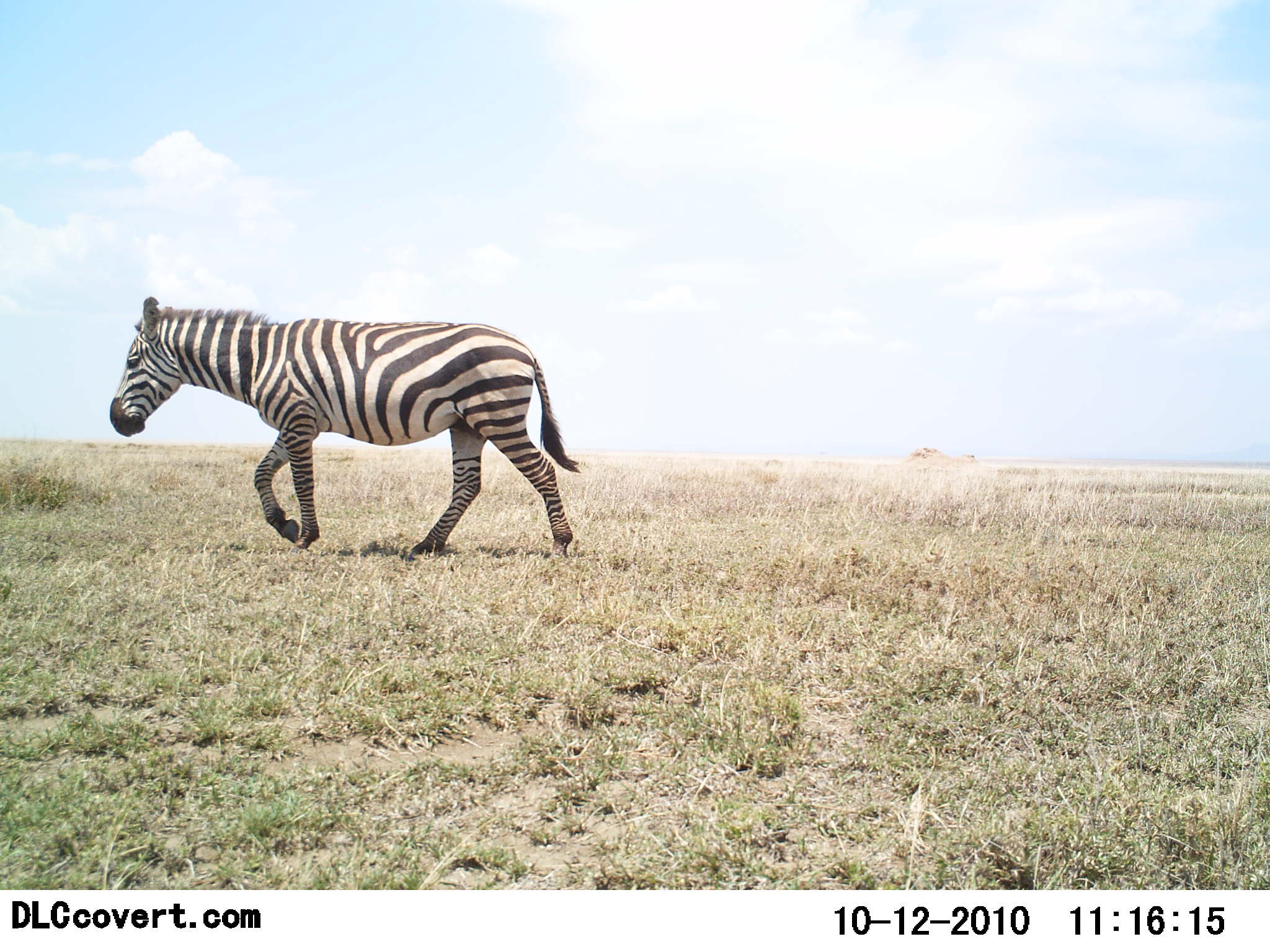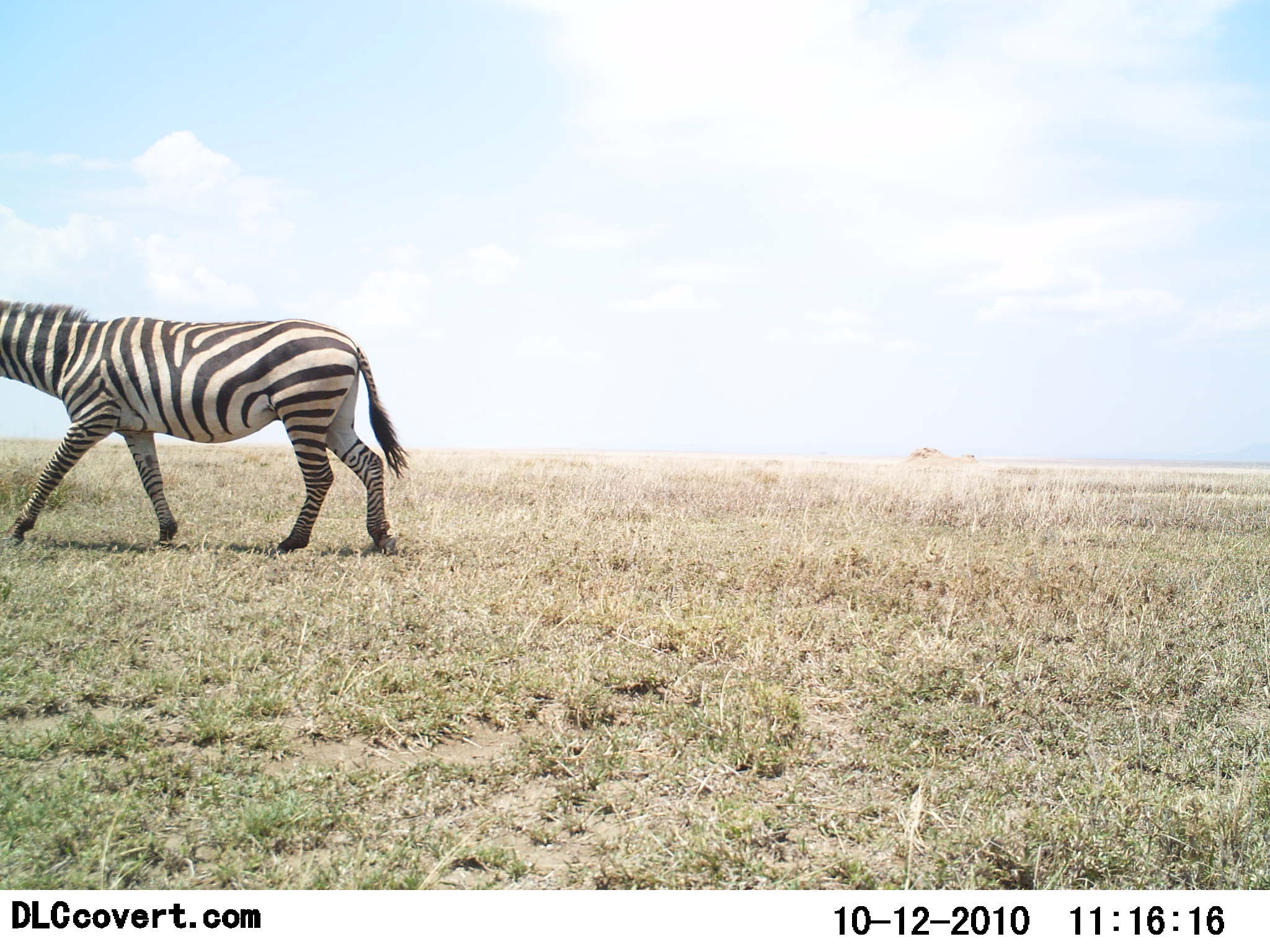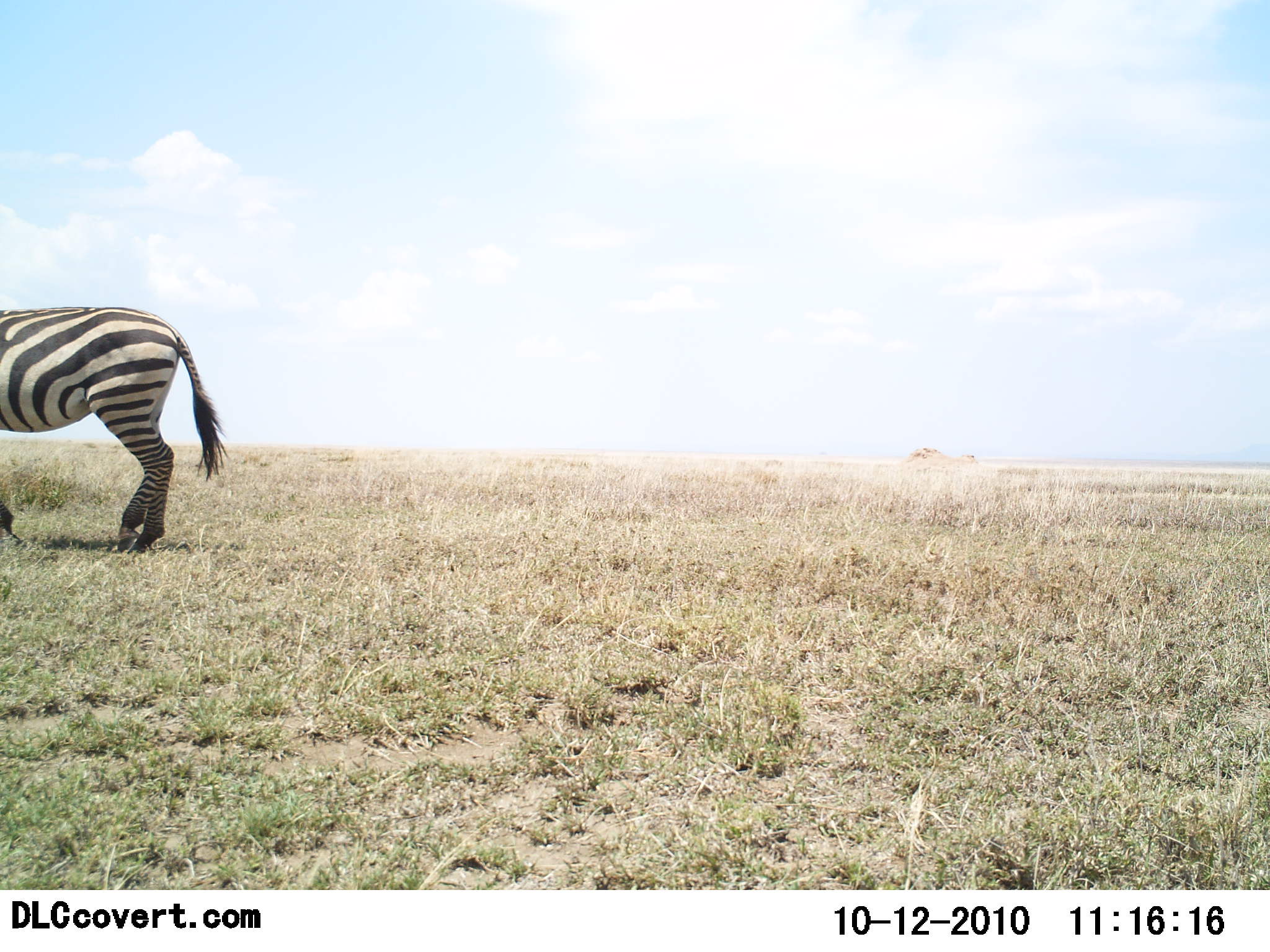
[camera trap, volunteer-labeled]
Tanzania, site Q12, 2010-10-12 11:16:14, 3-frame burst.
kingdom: Animalia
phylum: Chordata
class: Mammalia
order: Perissodactyla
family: Equidae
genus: Equus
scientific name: Equus quagga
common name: plains zebra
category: zebra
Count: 1.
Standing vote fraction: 0%.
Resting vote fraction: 0%.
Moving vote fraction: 100%.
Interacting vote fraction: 0%.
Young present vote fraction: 0%.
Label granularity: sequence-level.